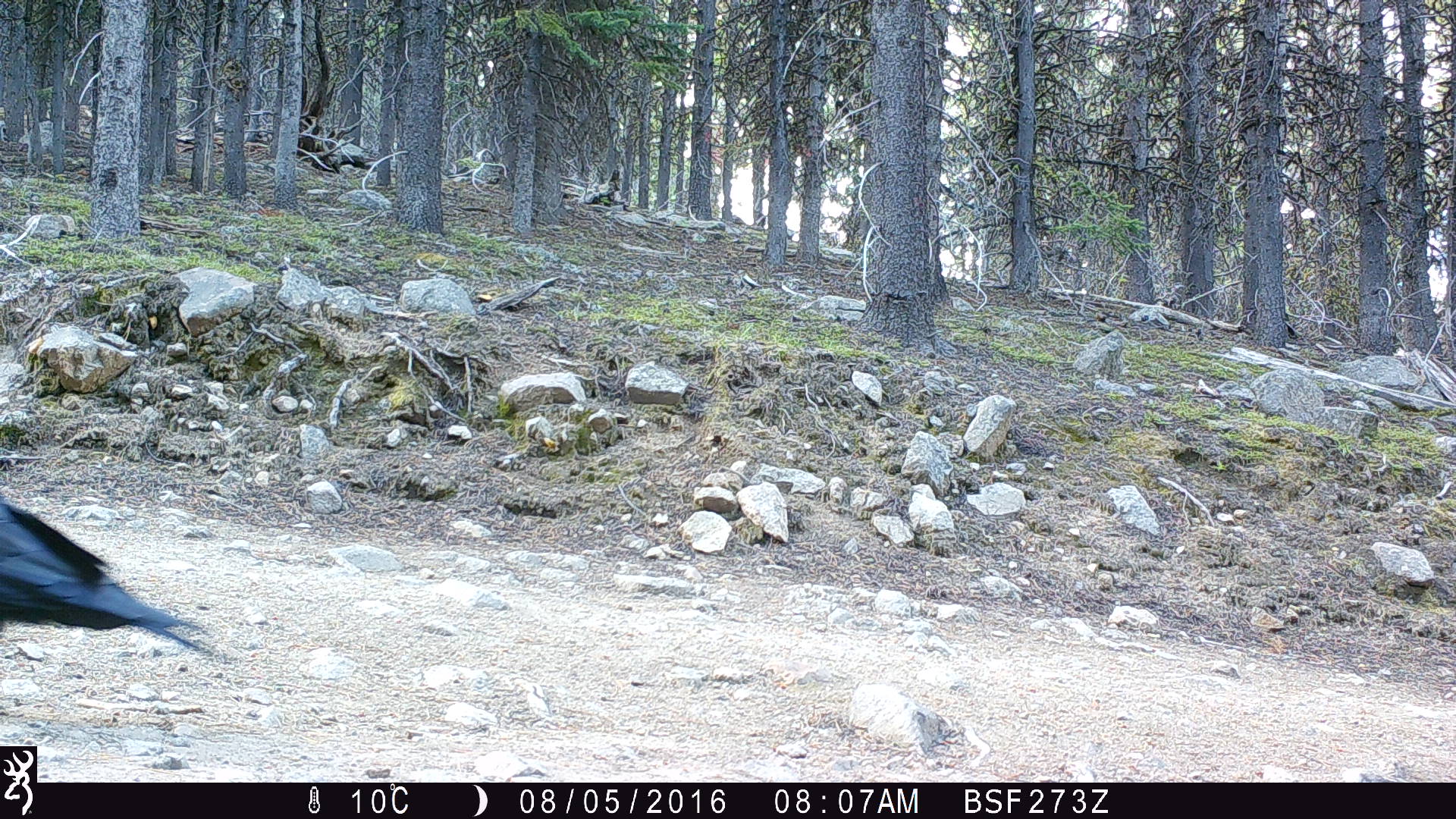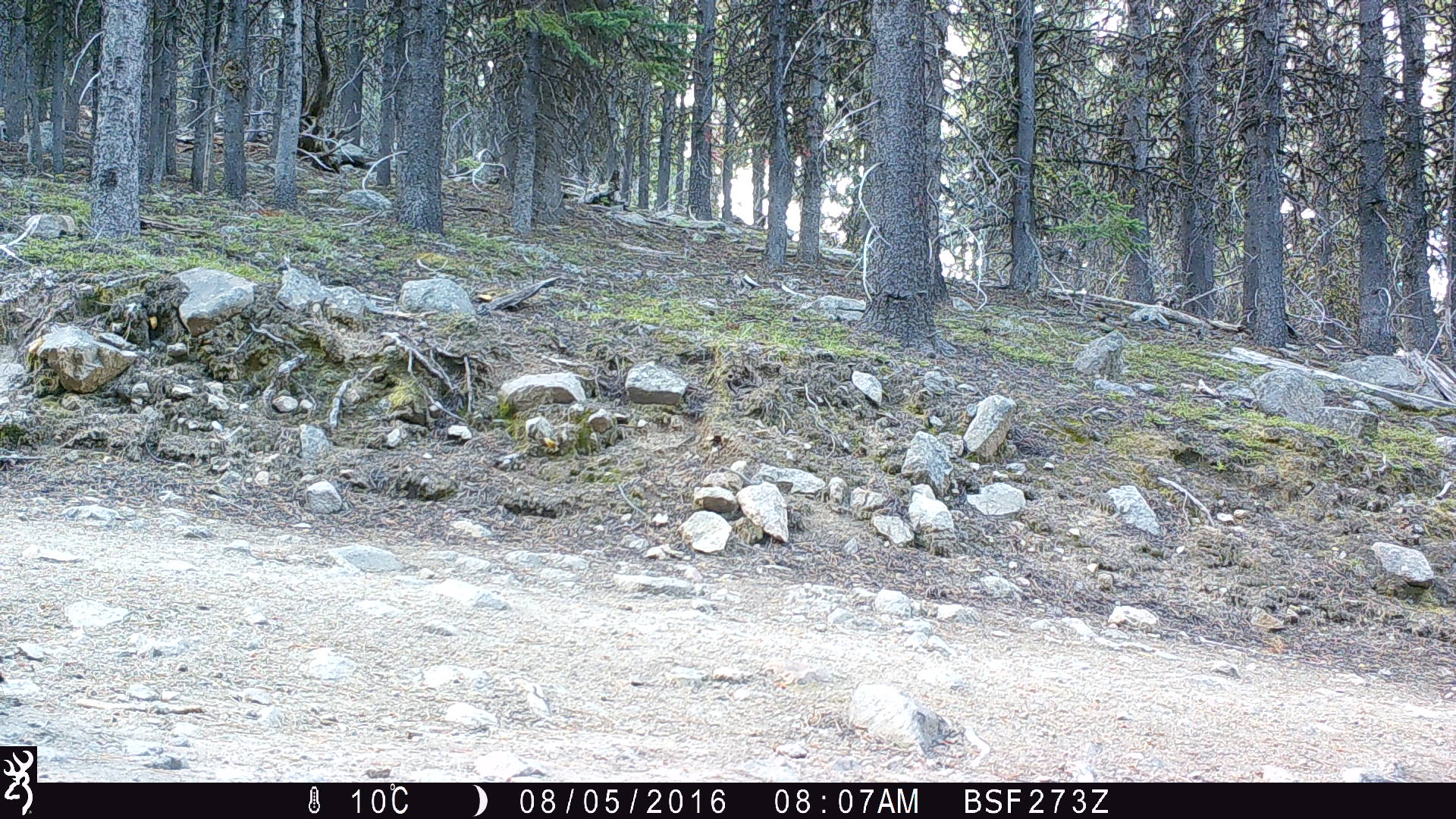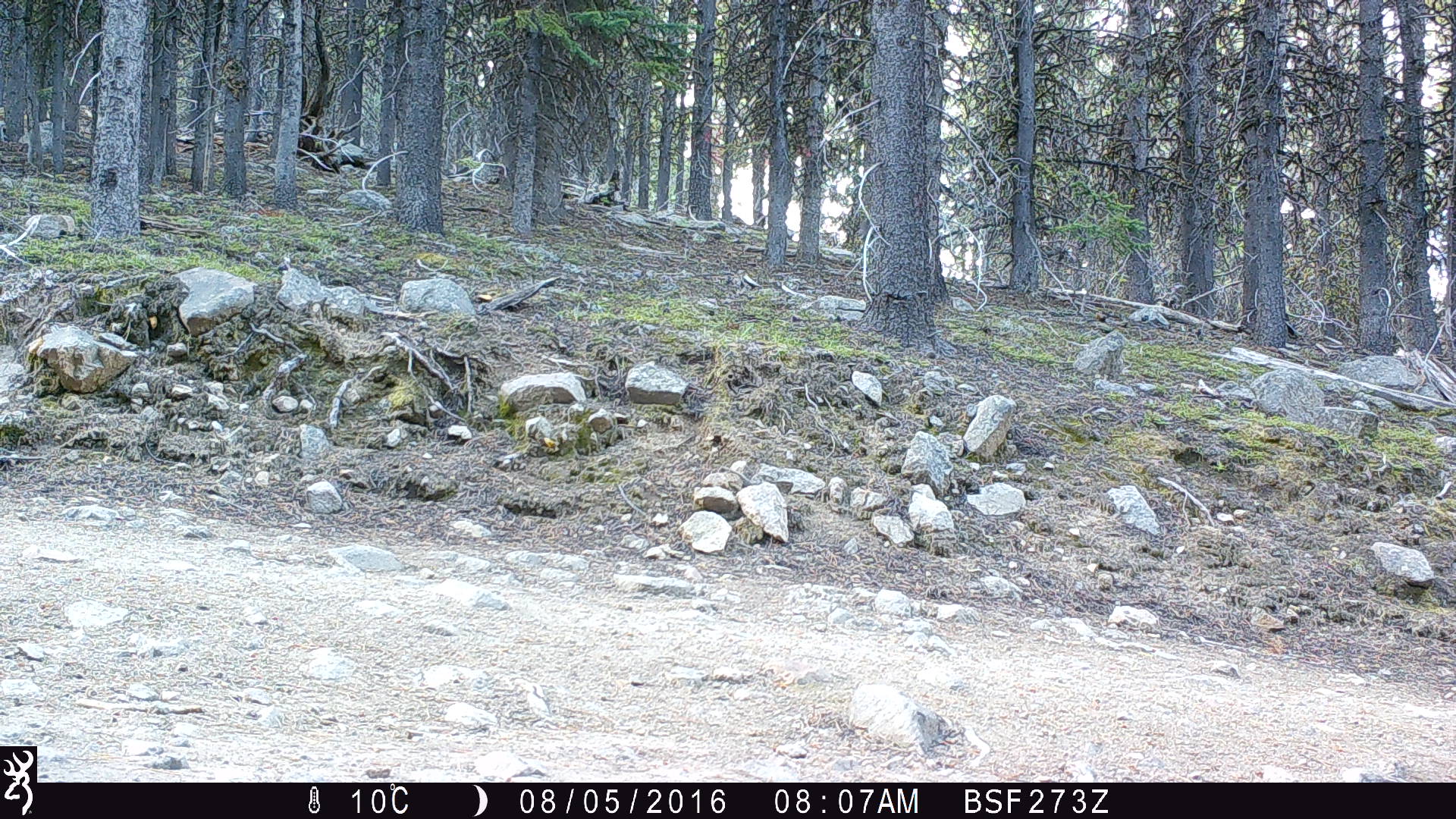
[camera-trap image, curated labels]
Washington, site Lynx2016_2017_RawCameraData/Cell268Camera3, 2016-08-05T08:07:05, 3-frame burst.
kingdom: Animalia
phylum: Chordata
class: Aves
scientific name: Aves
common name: birds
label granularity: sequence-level